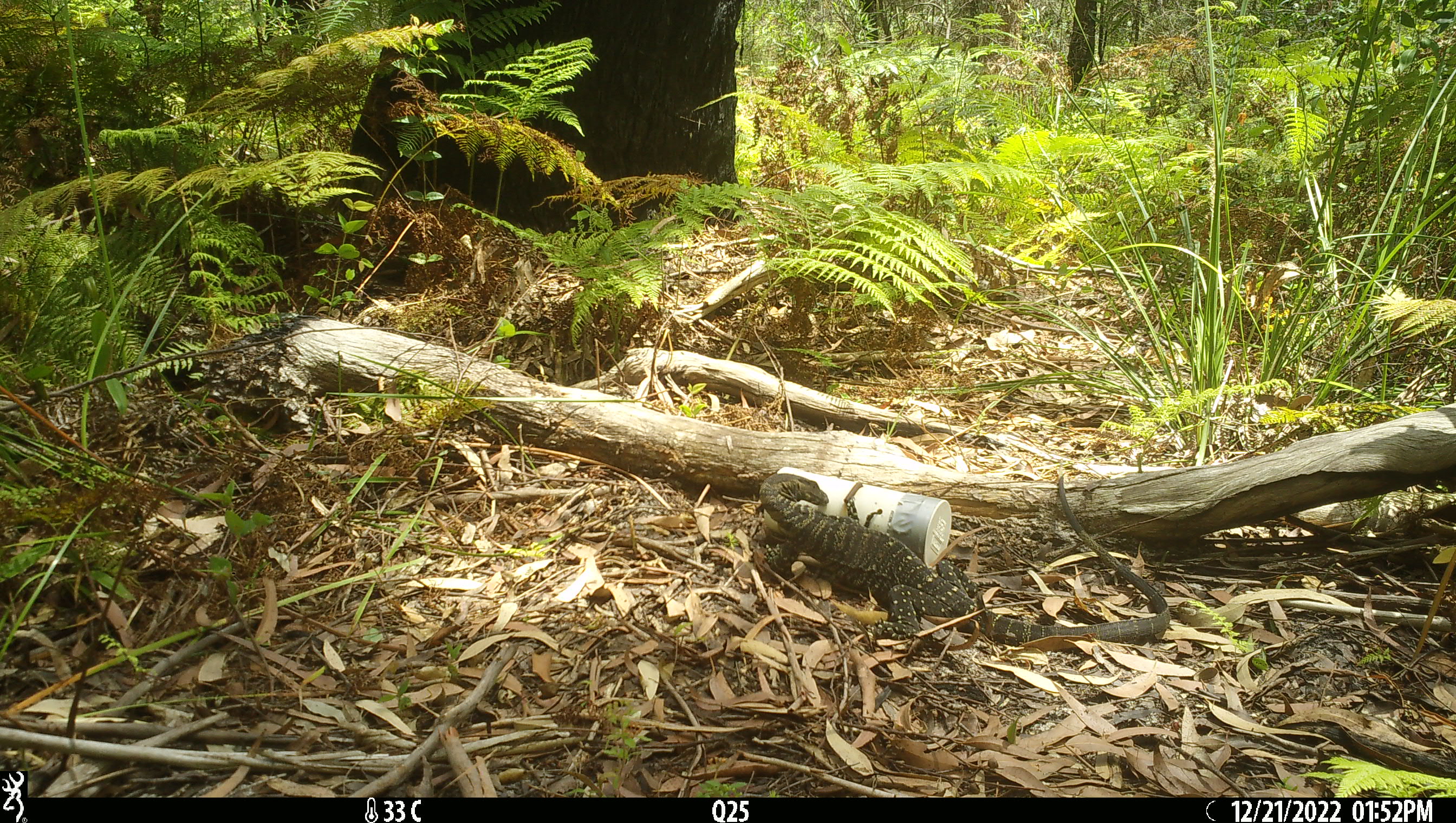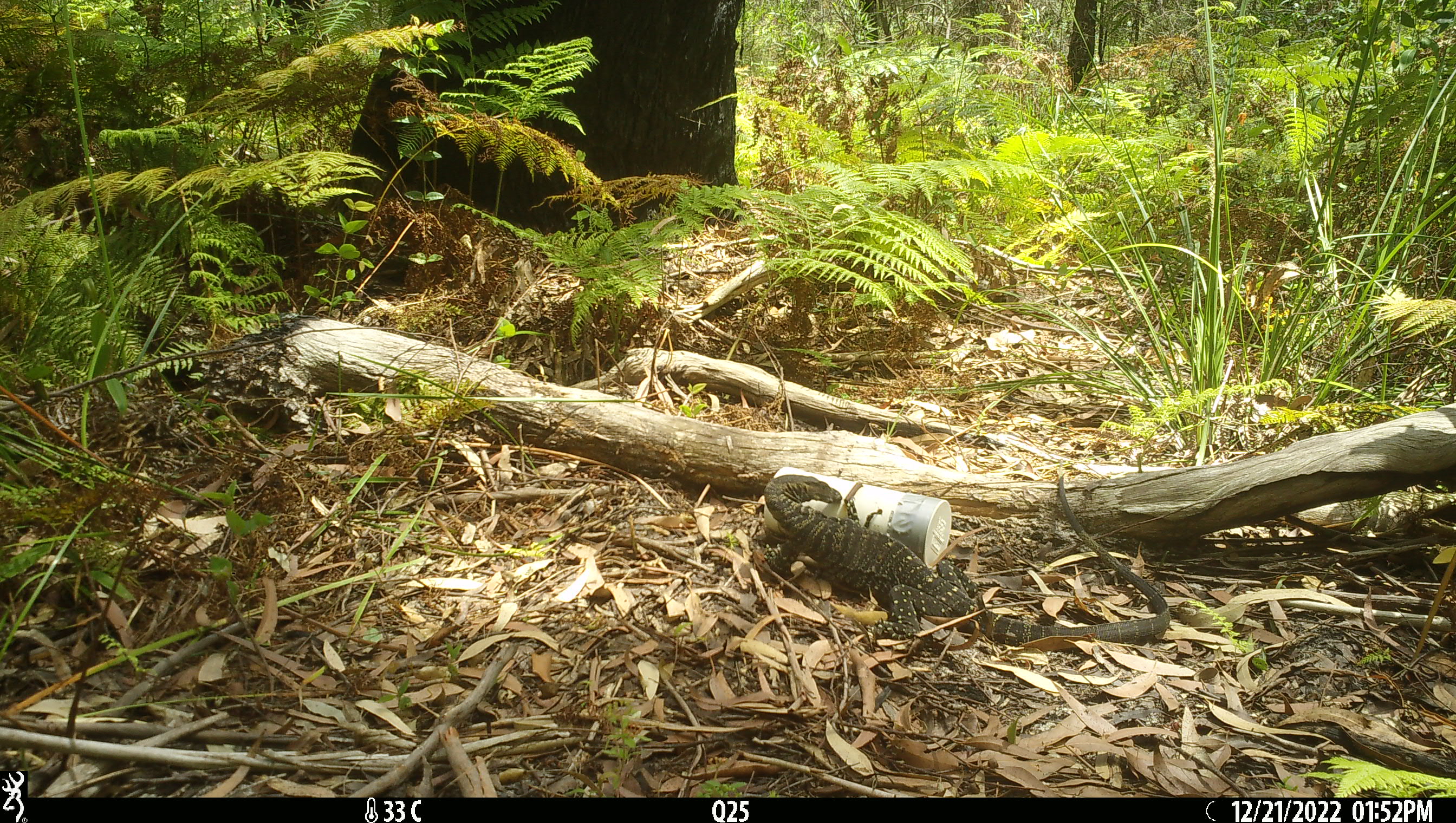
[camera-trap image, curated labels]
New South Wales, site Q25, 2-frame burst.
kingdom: Animalia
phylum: Chordata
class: Reptilia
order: Squamata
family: Varanidae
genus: Varanus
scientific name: Varanus varius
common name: lace monitor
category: goanna